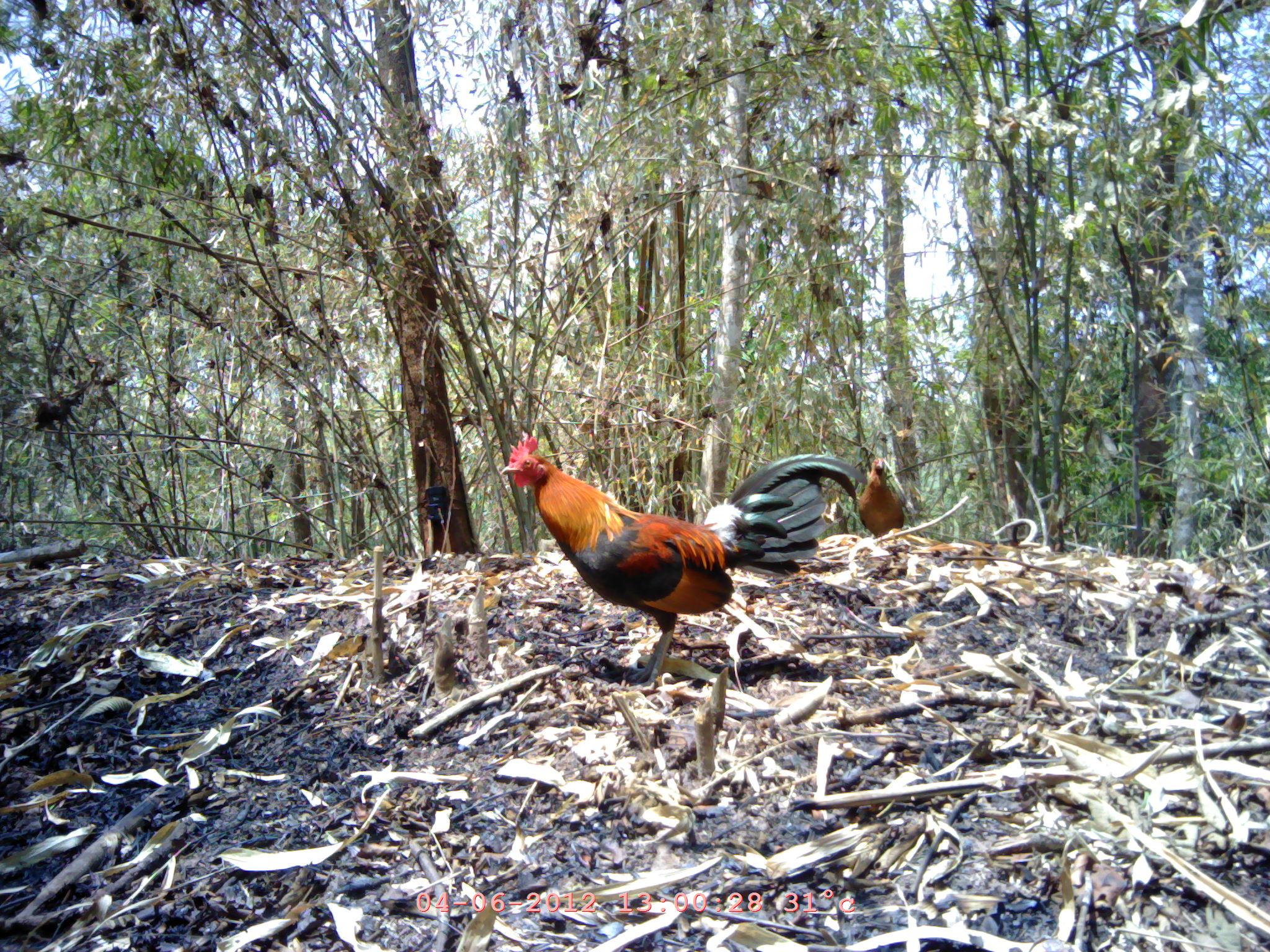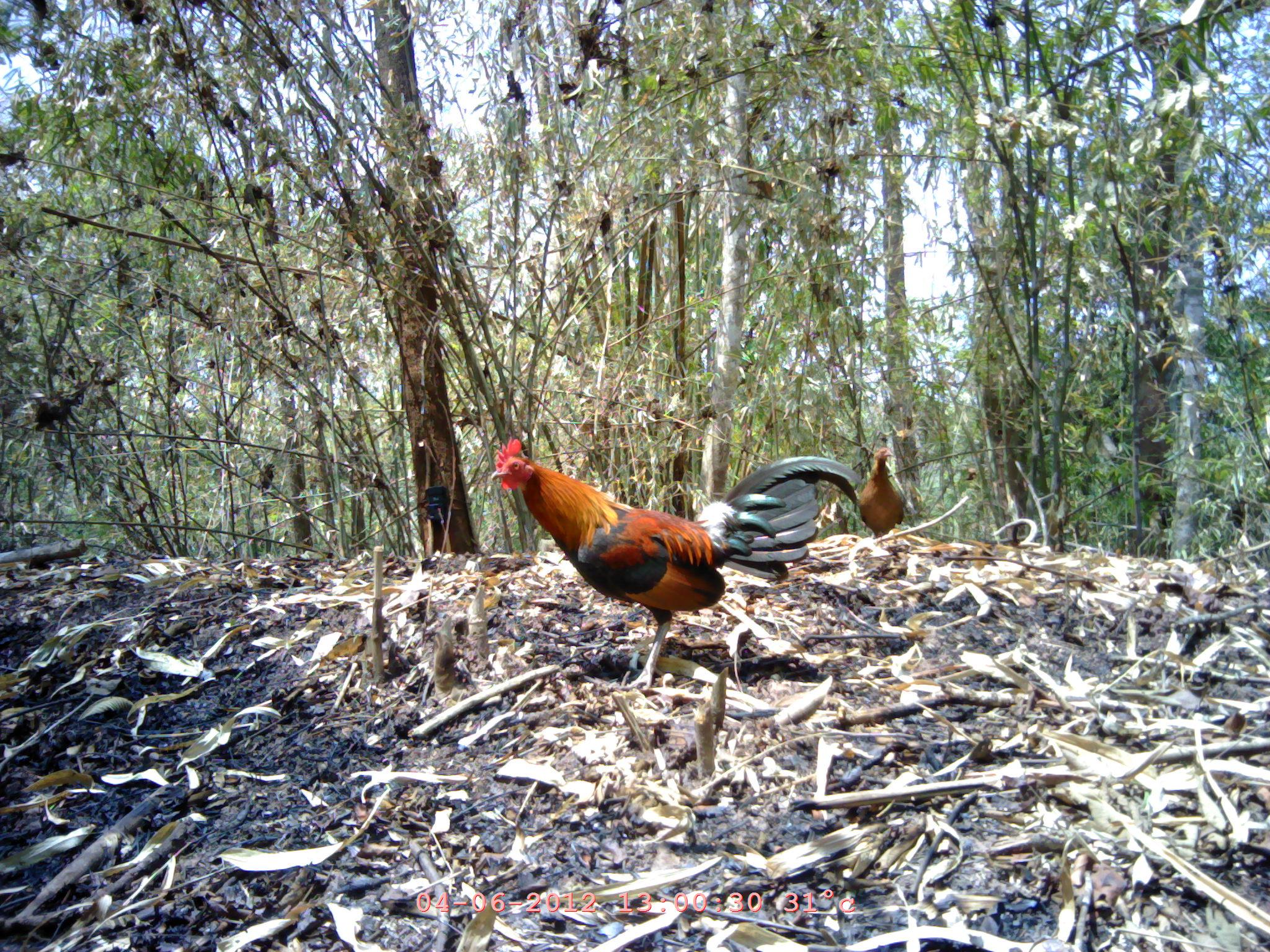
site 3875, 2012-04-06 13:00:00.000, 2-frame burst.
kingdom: Animalia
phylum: Chordata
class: Aves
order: Galliformes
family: Phasianidae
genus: Gallus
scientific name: Gallus gallus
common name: red junglefowl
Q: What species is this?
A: Gallus gallus (red junglefowl).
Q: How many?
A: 2.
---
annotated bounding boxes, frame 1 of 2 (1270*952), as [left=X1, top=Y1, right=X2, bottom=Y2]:
gallus gallus: [left=498, top=435, right=865, bottom=694]; [left=858, top=457, right=907, bottom=541]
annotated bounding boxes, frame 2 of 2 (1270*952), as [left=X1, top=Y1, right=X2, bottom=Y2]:
gallus gallus: [left=491, top=438, right=859, bottom=691]; [left=857, top=447, right=905, bottom=537]